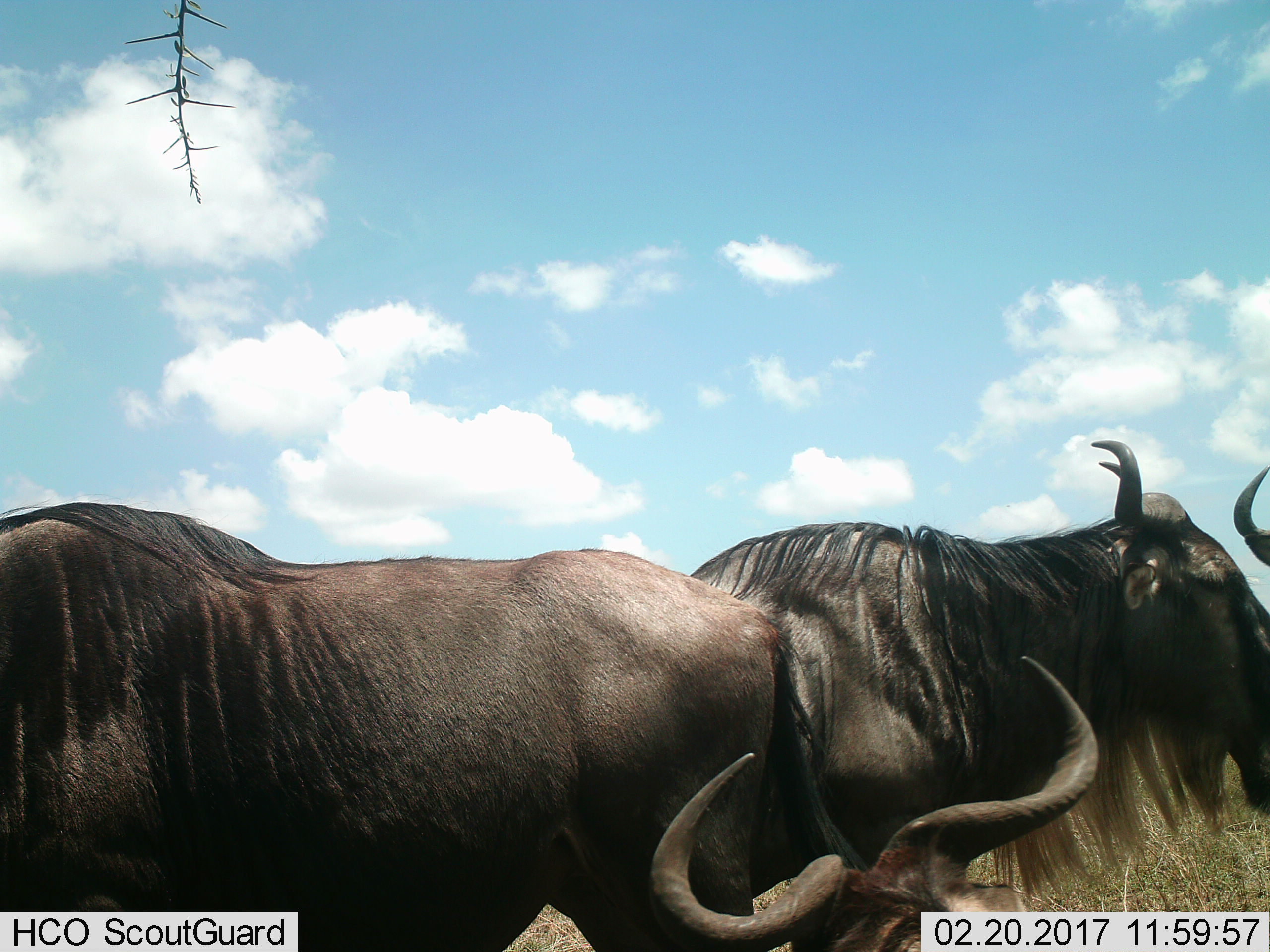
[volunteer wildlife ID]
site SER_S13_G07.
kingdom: Animalia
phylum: Chordata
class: Mammalia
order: Artiodactyla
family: Bovidae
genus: Connochaetes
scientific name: Connochaetes taurinus taurinus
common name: blue wildebeest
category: wildebeestblue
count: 4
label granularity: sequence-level